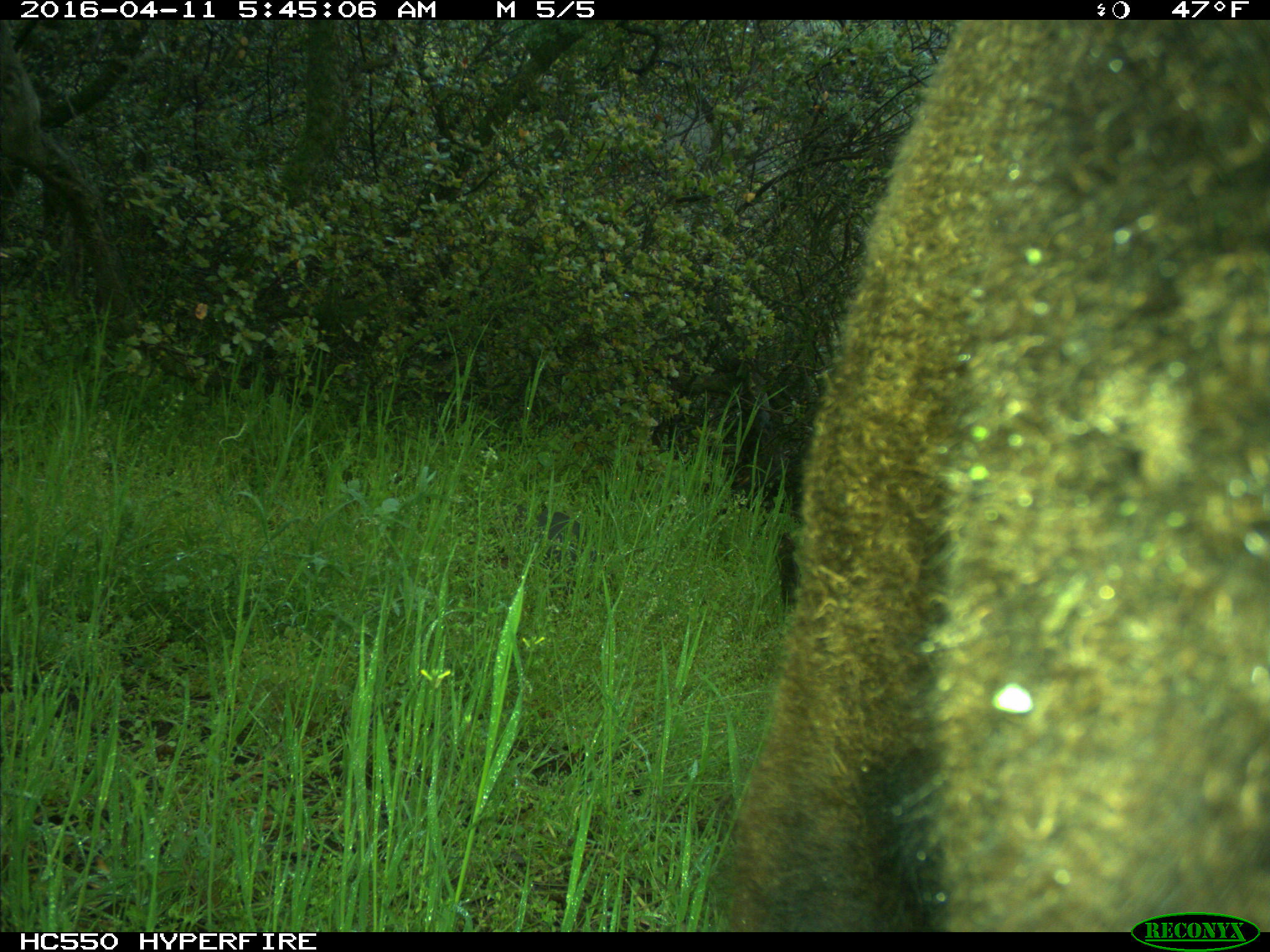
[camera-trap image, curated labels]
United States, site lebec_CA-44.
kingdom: Animalia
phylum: Chordata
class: Mammalia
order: Artiodactyla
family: Bovidae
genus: Bos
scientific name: Bos taurus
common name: domestic cow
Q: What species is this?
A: Bos taurus (domestic cow).